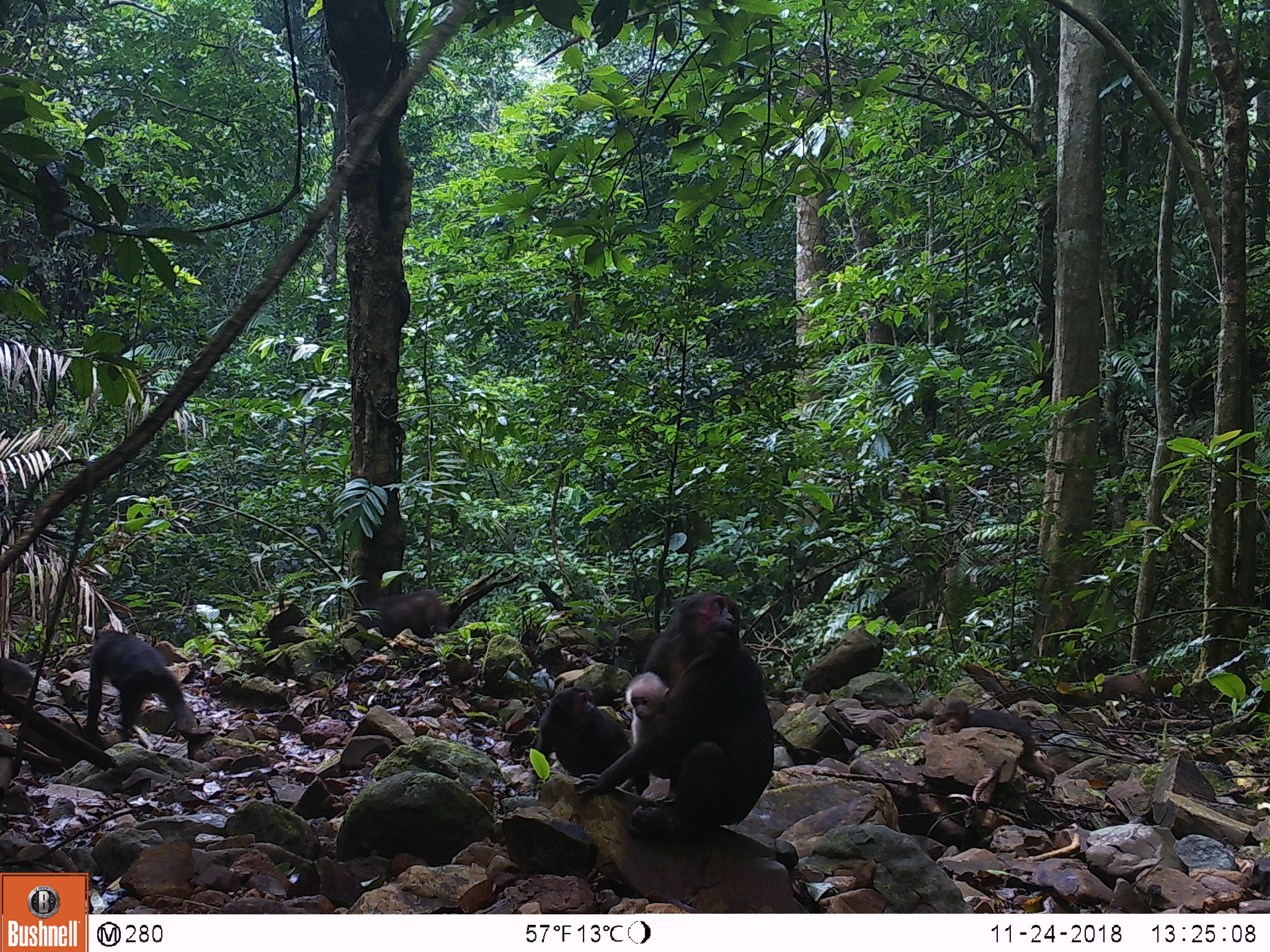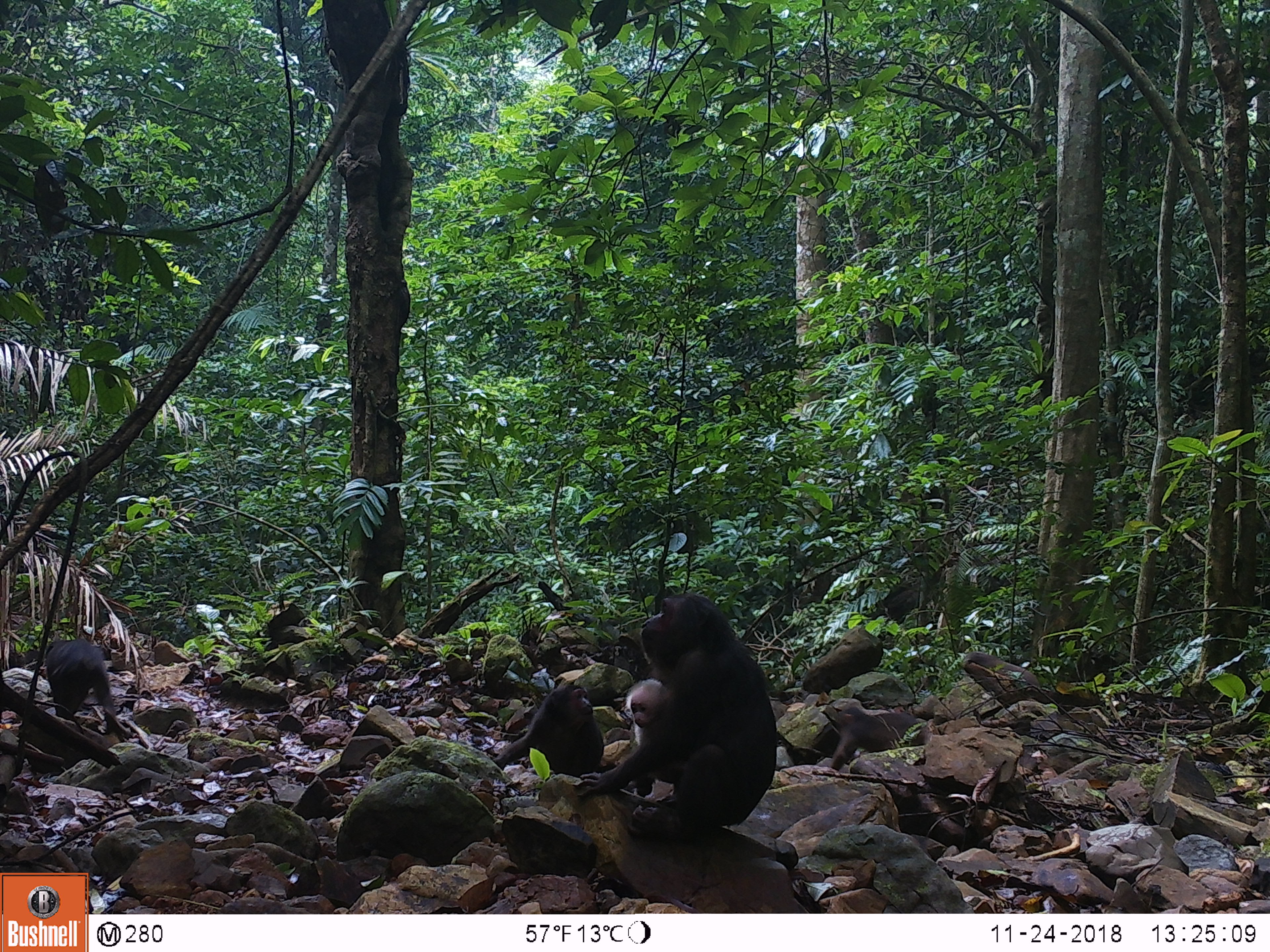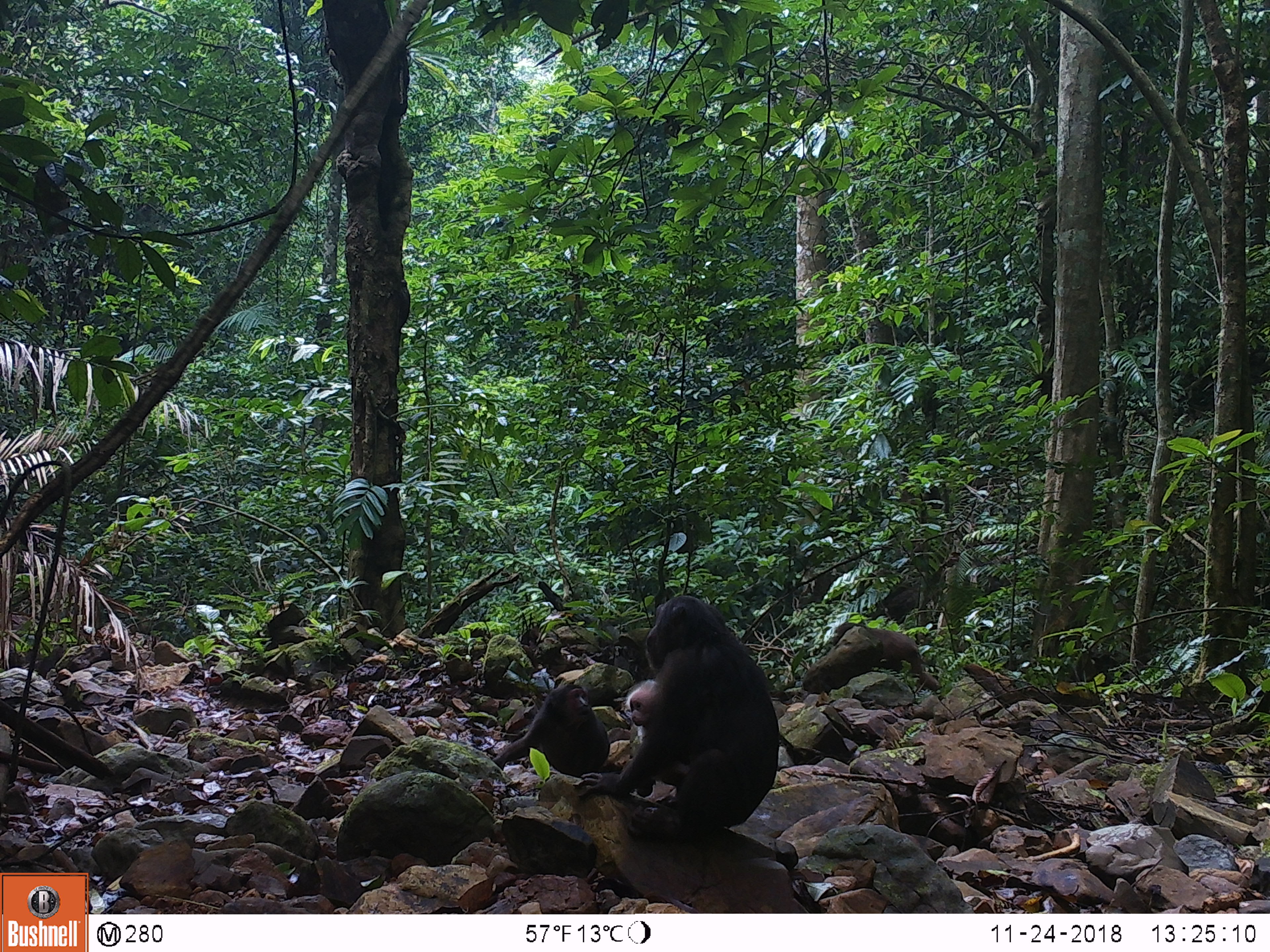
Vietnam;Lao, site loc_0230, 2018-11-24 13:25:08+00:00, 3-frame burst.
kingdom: Animalia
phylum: Chordata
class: Mammalia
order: Primates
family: Cercopithecidae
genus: Macaca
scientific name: Macaca arctoides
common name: stump-tailed macaque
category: stump tailed macaque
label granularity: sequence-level